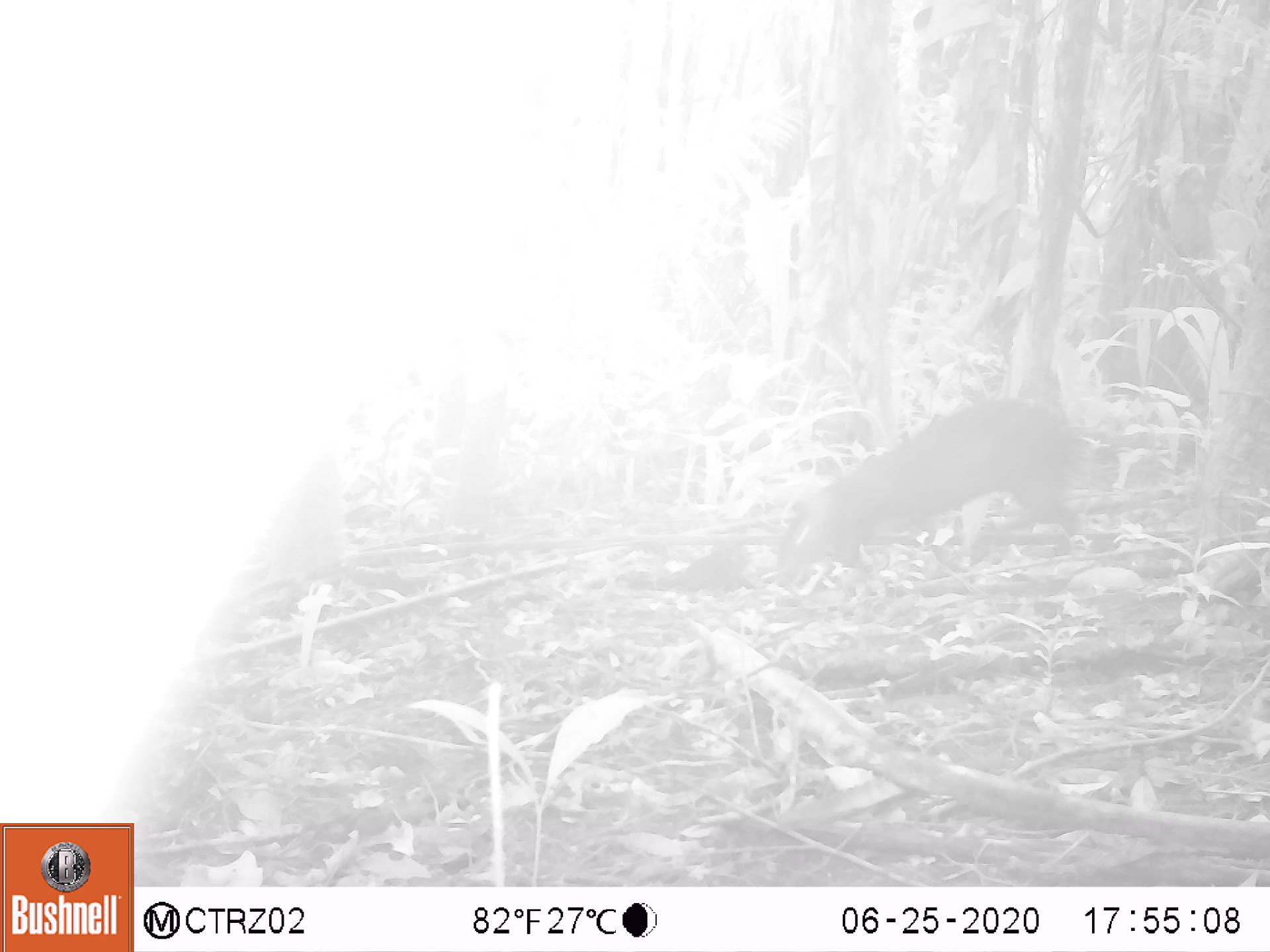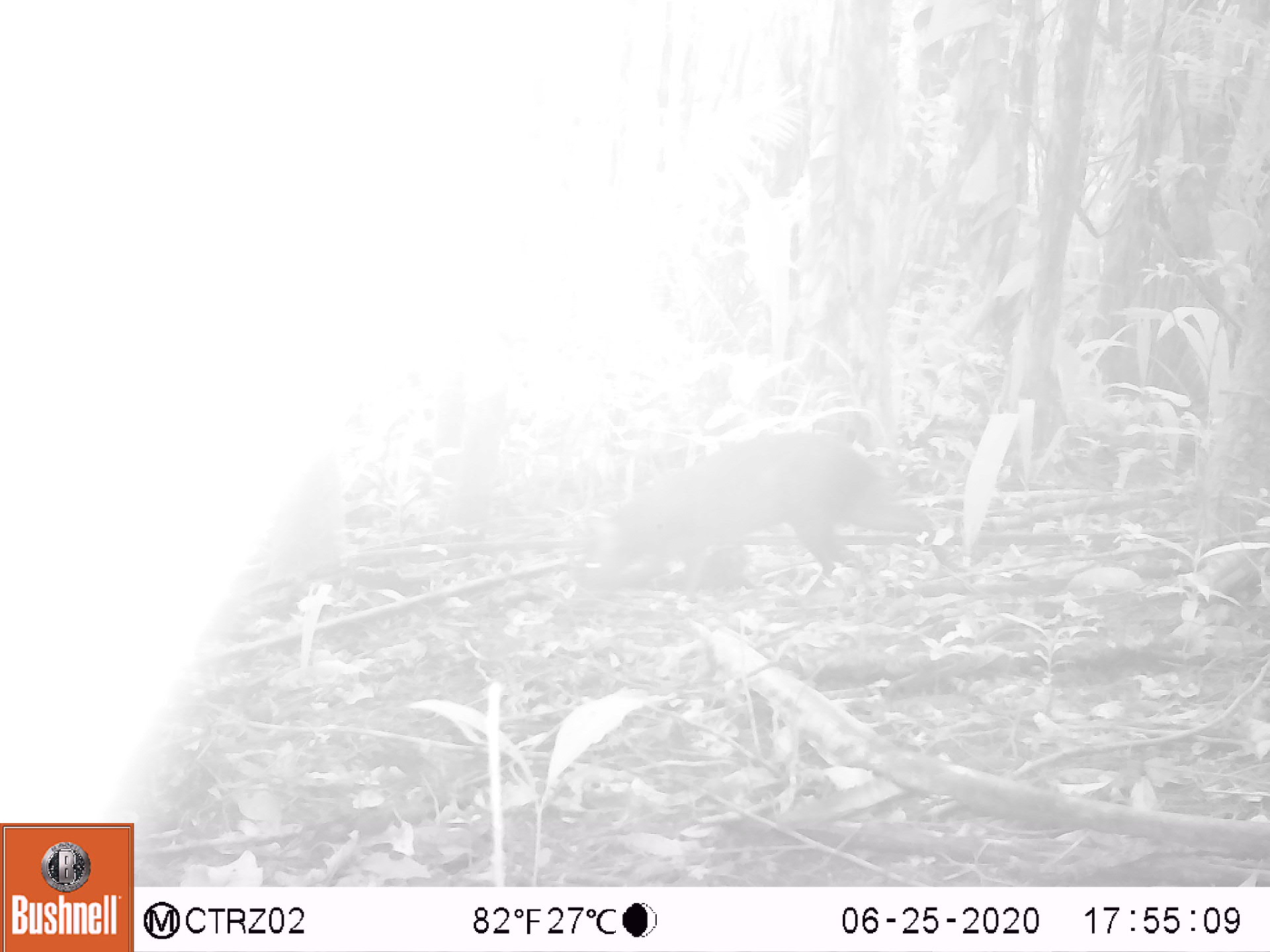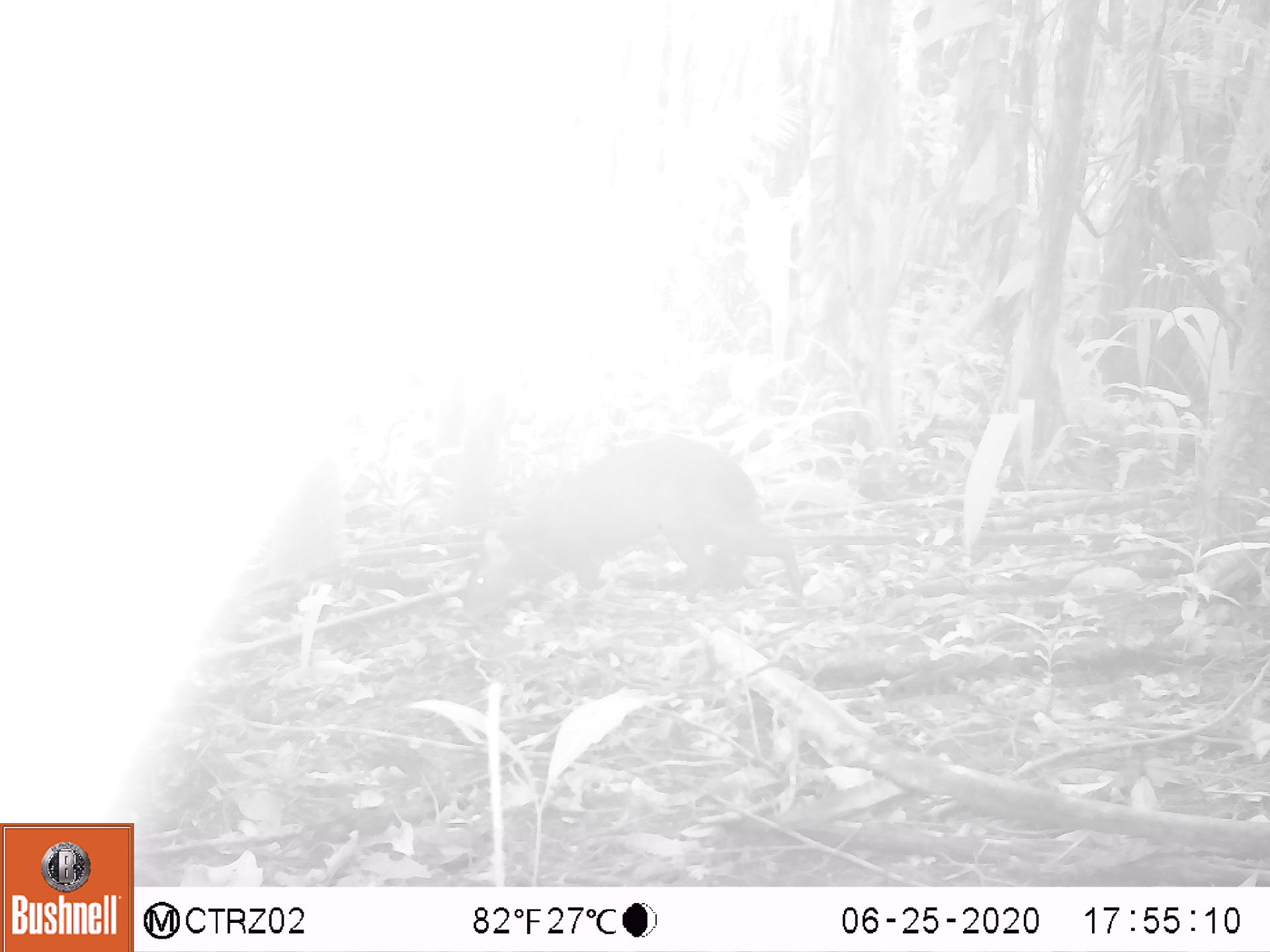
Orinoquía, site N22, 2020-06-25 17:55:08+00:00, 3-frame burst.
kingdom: Animalia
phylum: Chordata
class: Mammalia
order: Rodentia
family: Dasyproctidae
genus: Dasyprocta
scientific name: Dasyprocta fuliginosa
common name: black agouti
Black agouti (Dasyprocta fuliginosa).